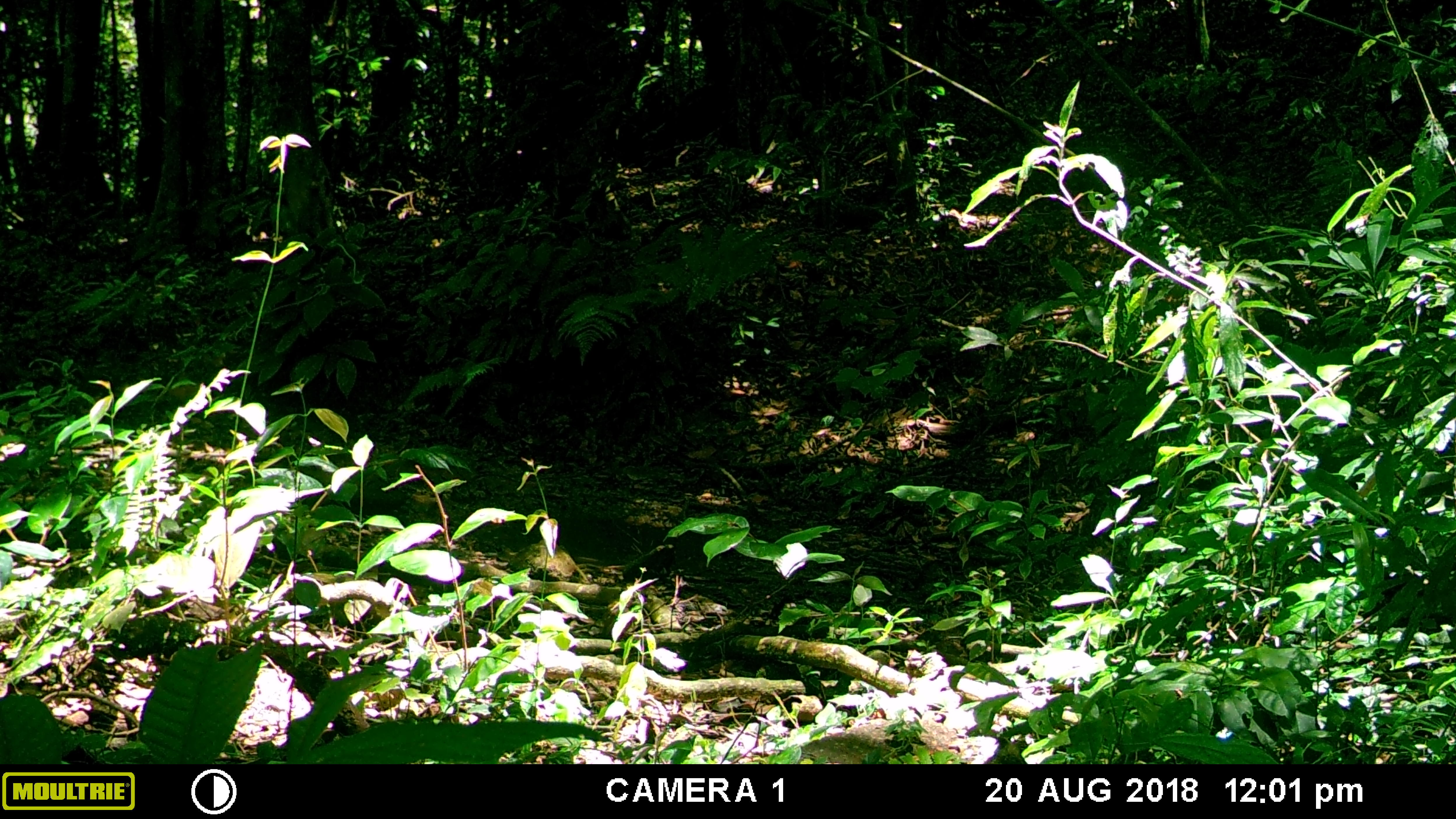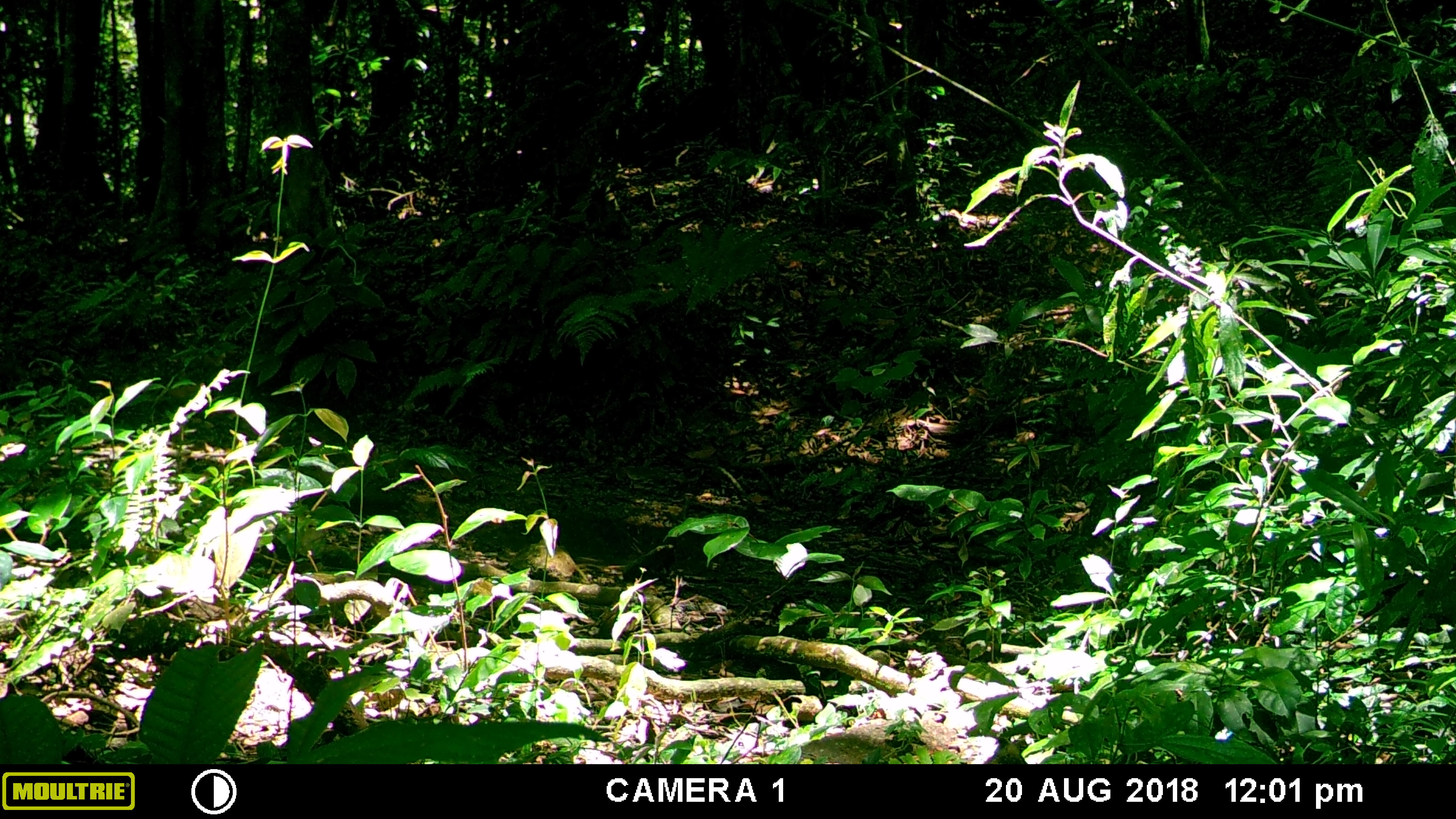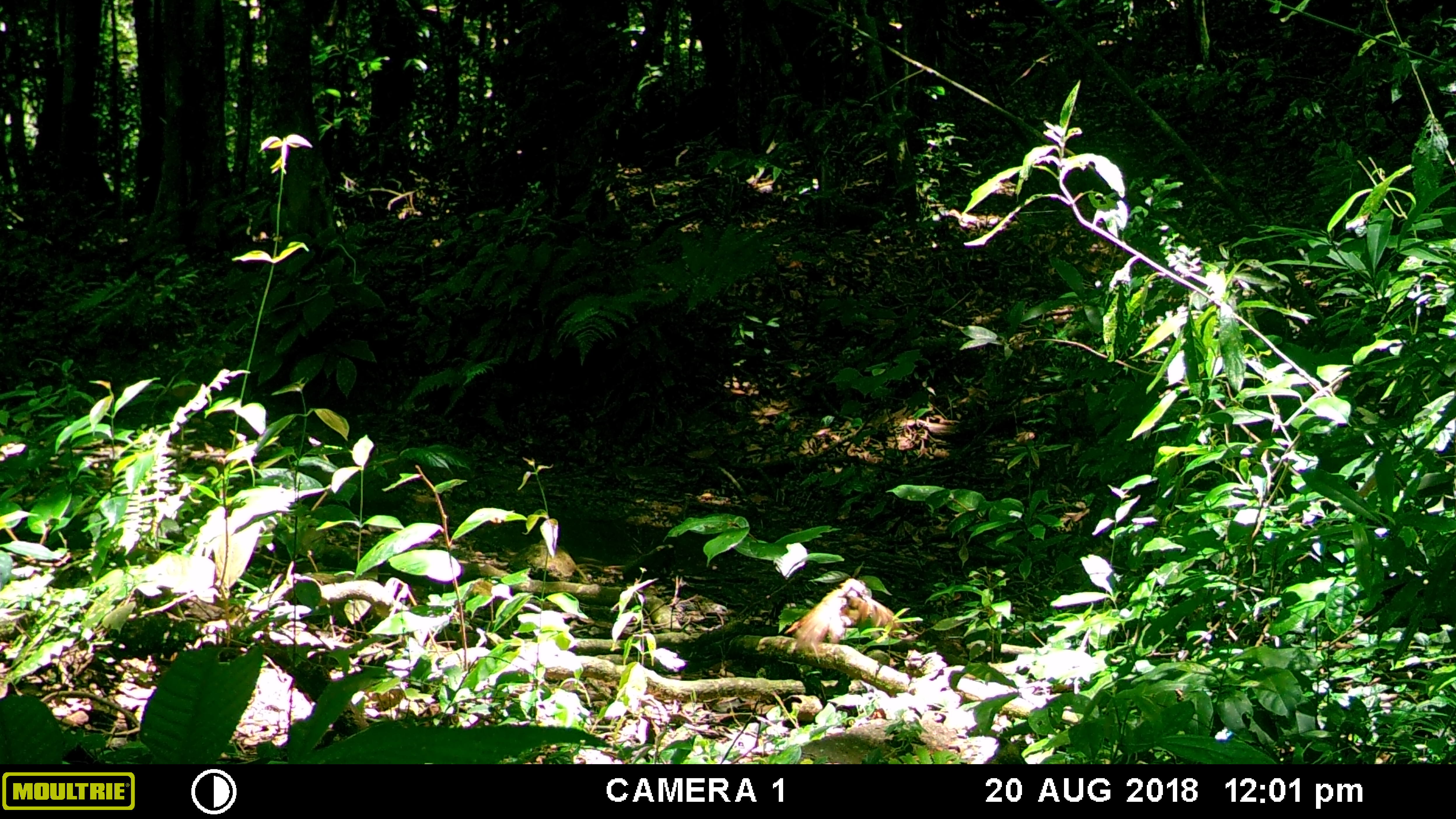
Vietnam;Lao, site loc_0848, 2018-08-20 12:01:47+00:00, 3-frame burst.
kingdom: Animalia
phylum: Chordata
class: Aves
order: Passeriformes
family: Leiothrichidae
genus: Pterorhinus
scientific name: Pterorhinus pectoralis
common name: necklaced laughingthrush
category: necklaced laughingthrush sp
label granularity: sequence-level